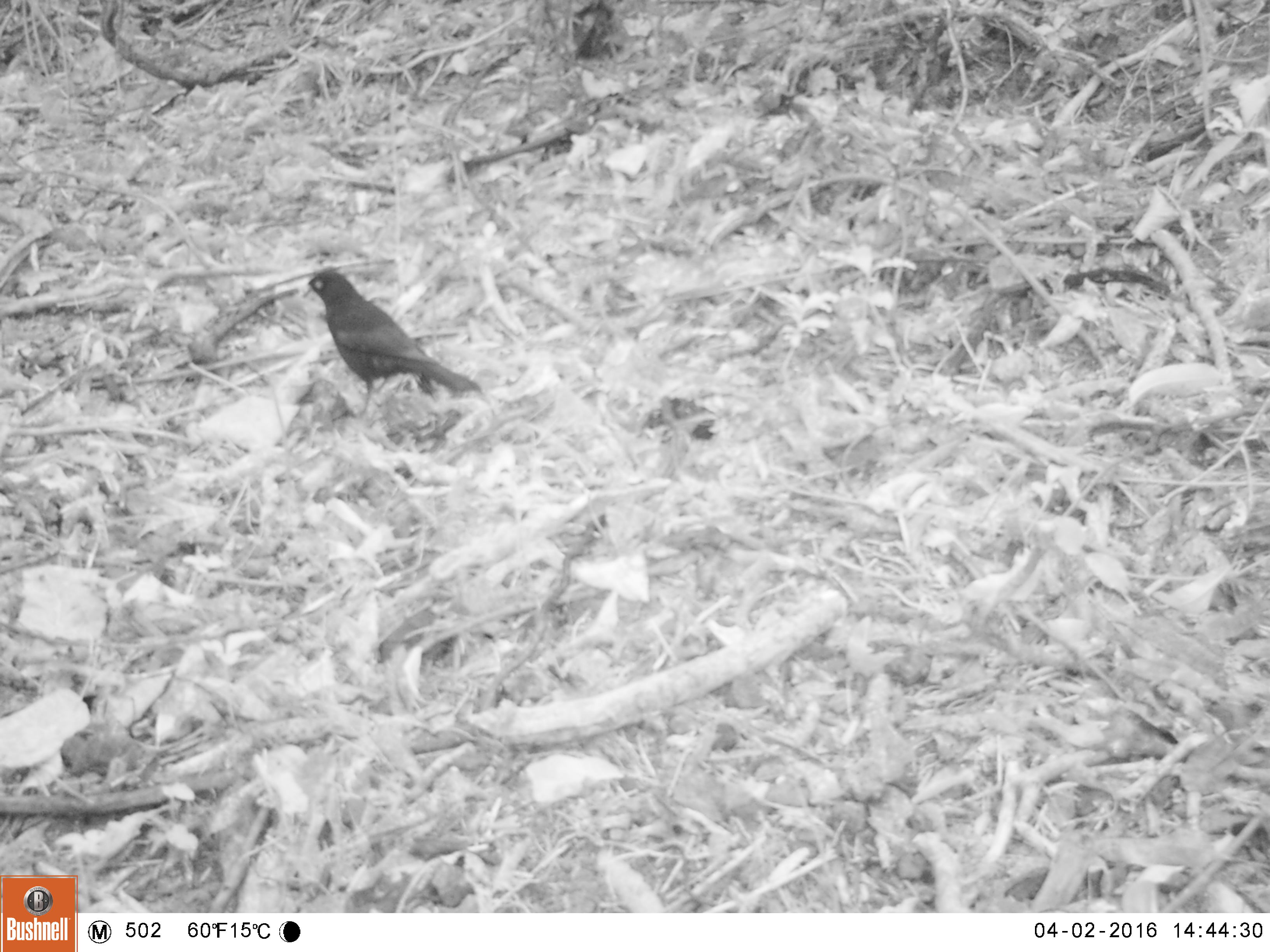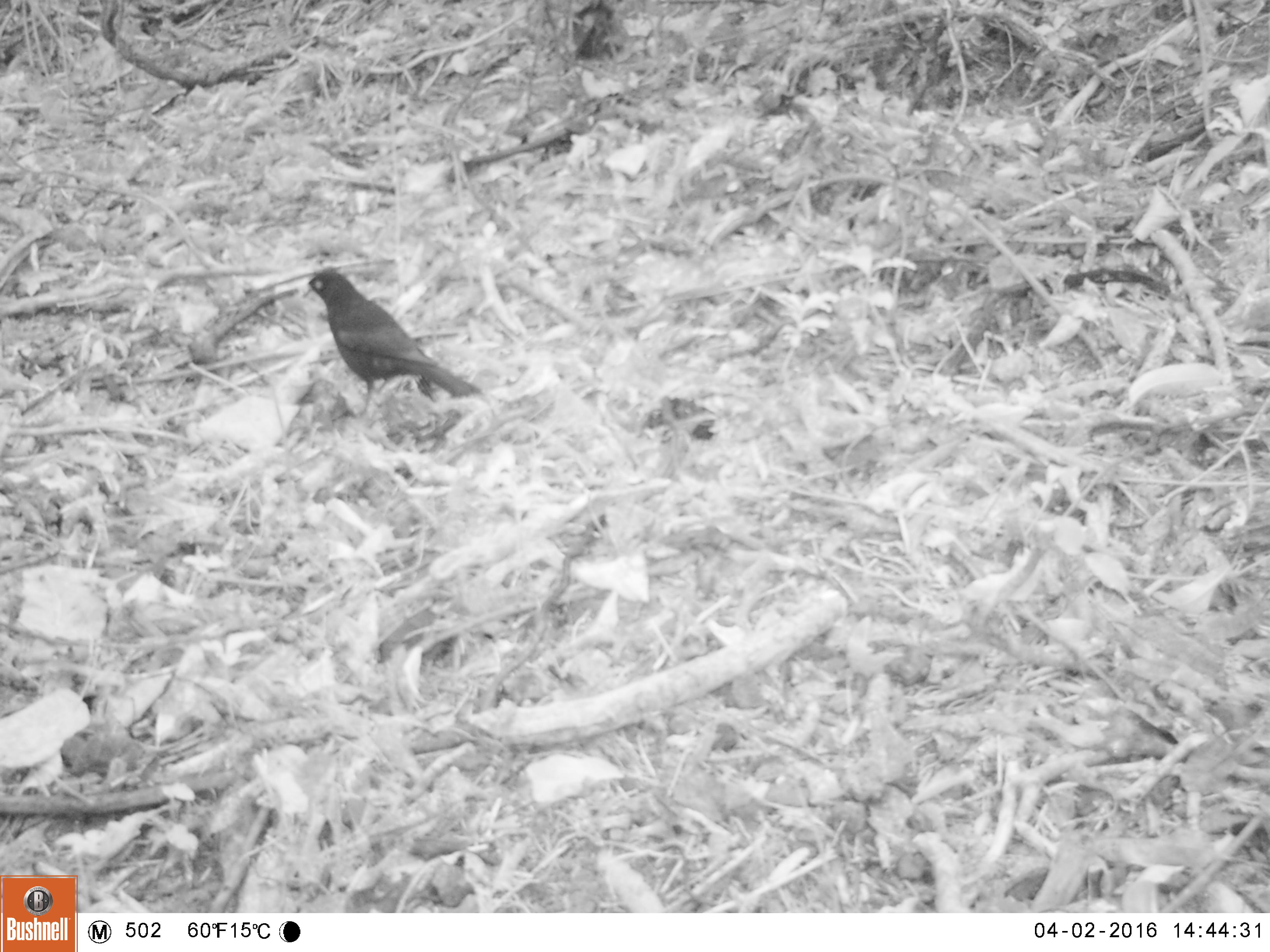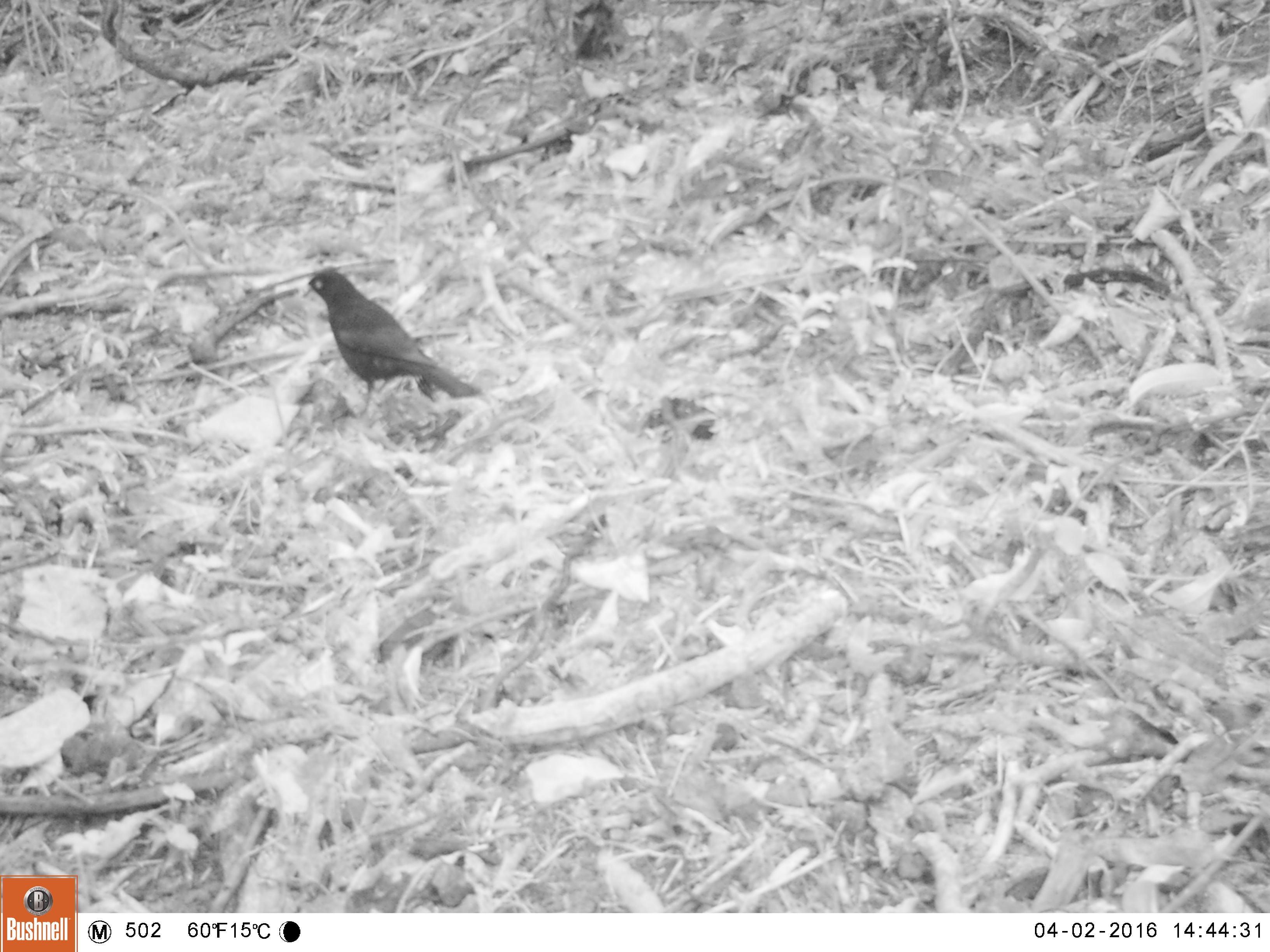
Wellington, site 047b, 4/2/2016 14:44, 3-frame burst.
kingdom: Animalia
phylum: Chordata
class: Aves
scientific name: Aves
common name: bird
Bird (Aves).